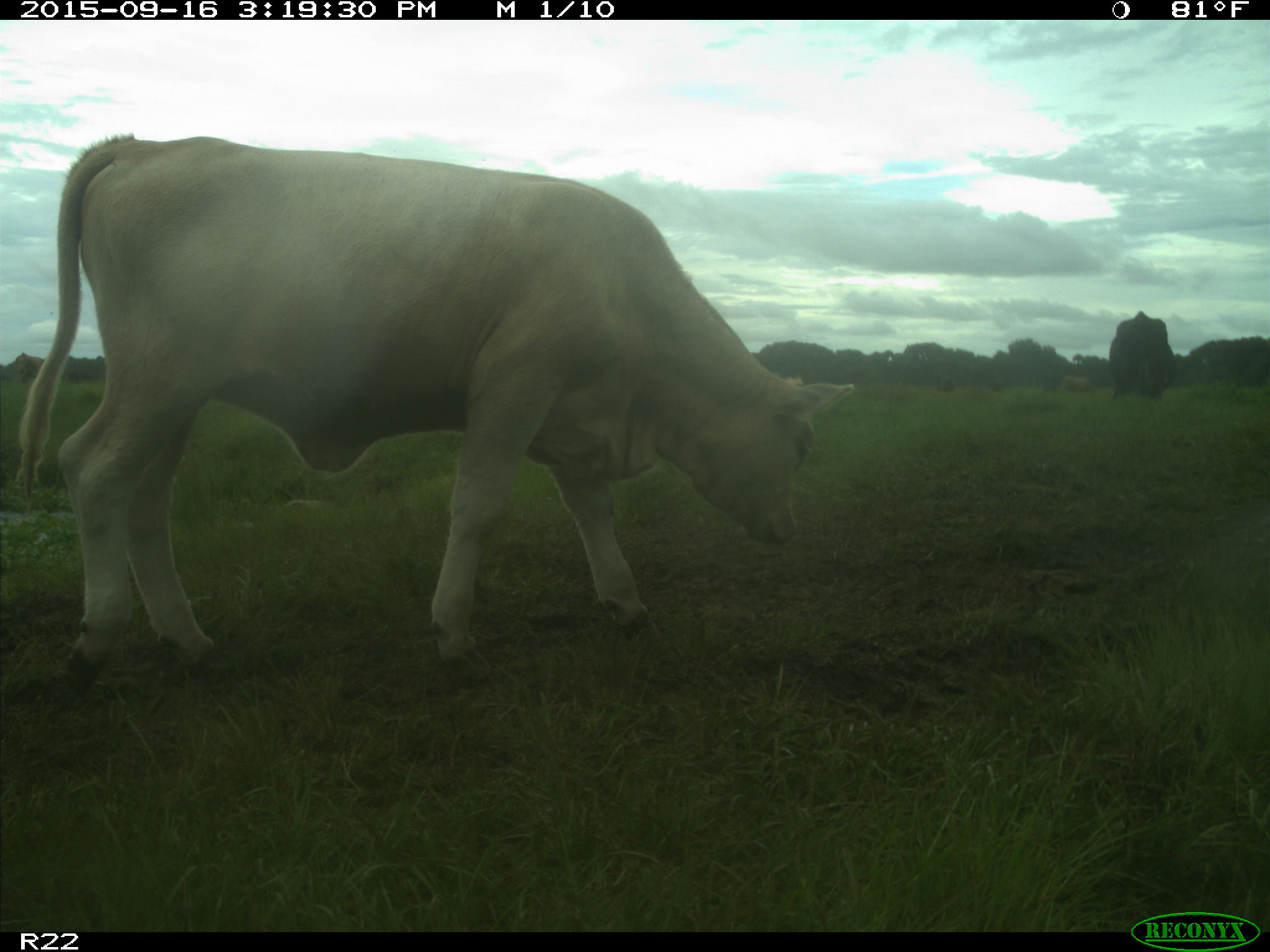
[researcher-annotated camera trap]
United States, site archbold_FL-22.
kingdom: Animalia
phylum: Chordata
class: Mammalia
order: Artiodactyla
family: Bovidae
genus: Bos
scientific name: Bos taurus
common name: domestic cow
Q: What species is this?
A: Bos taurus (domestic cow).